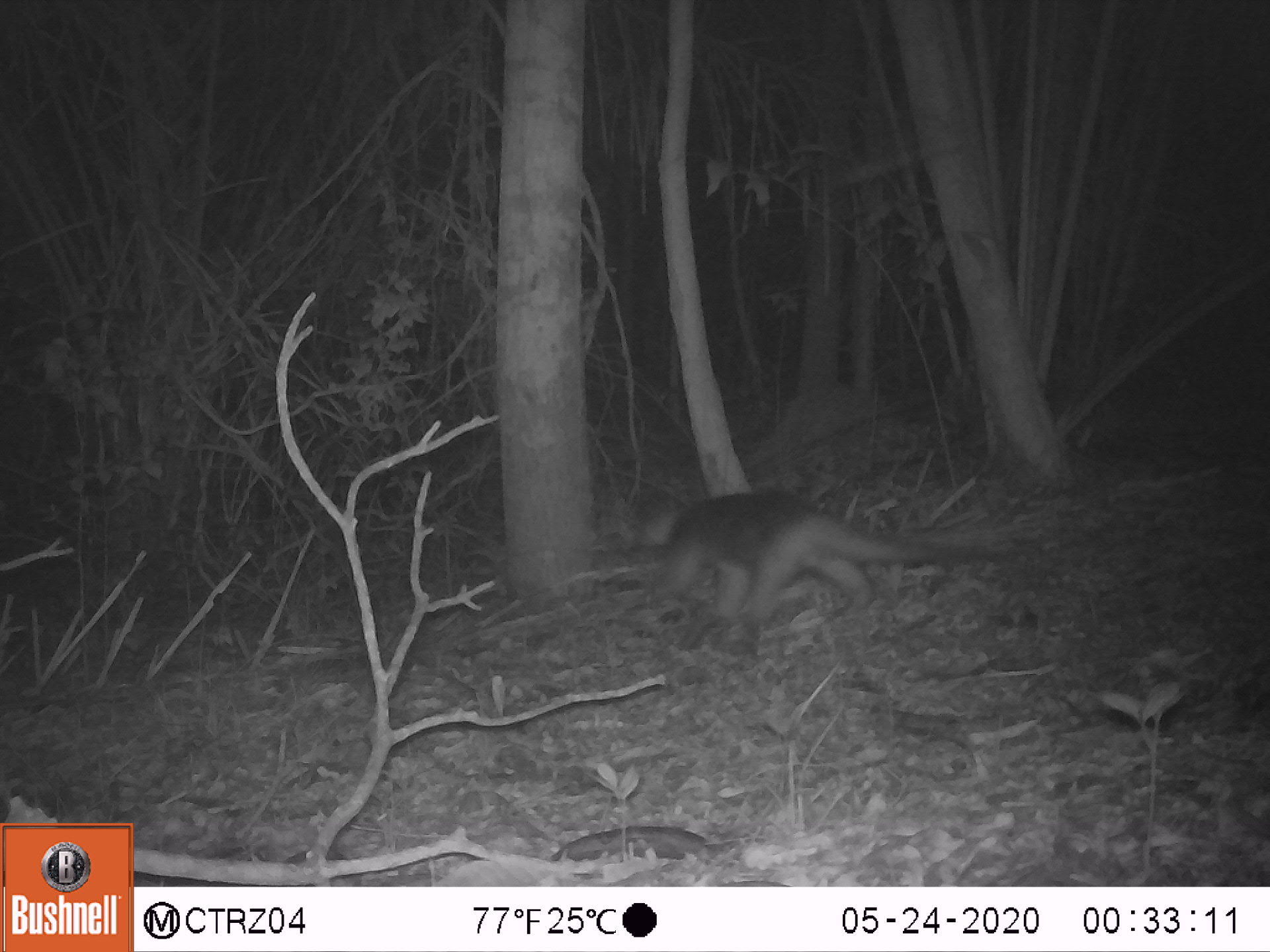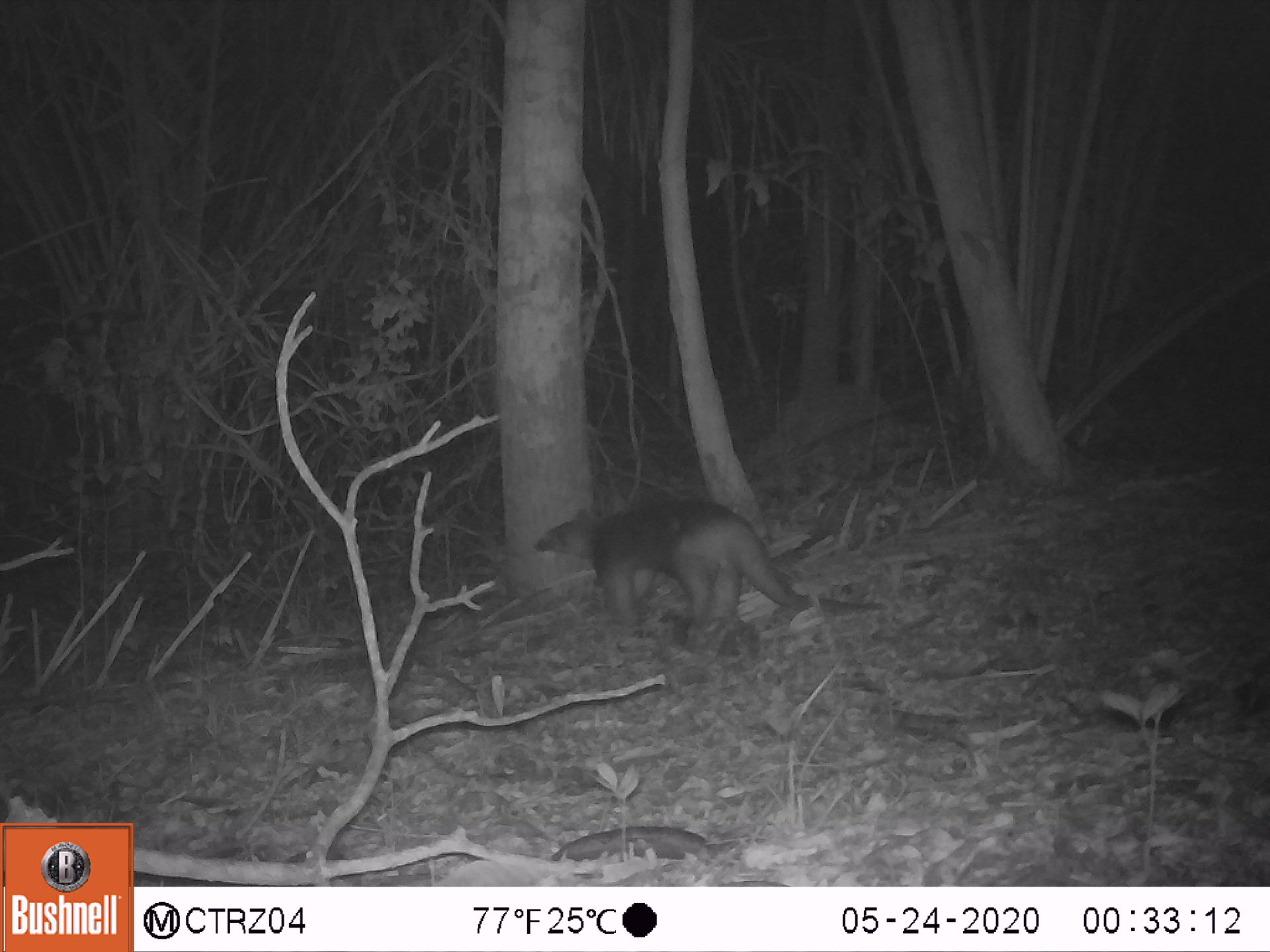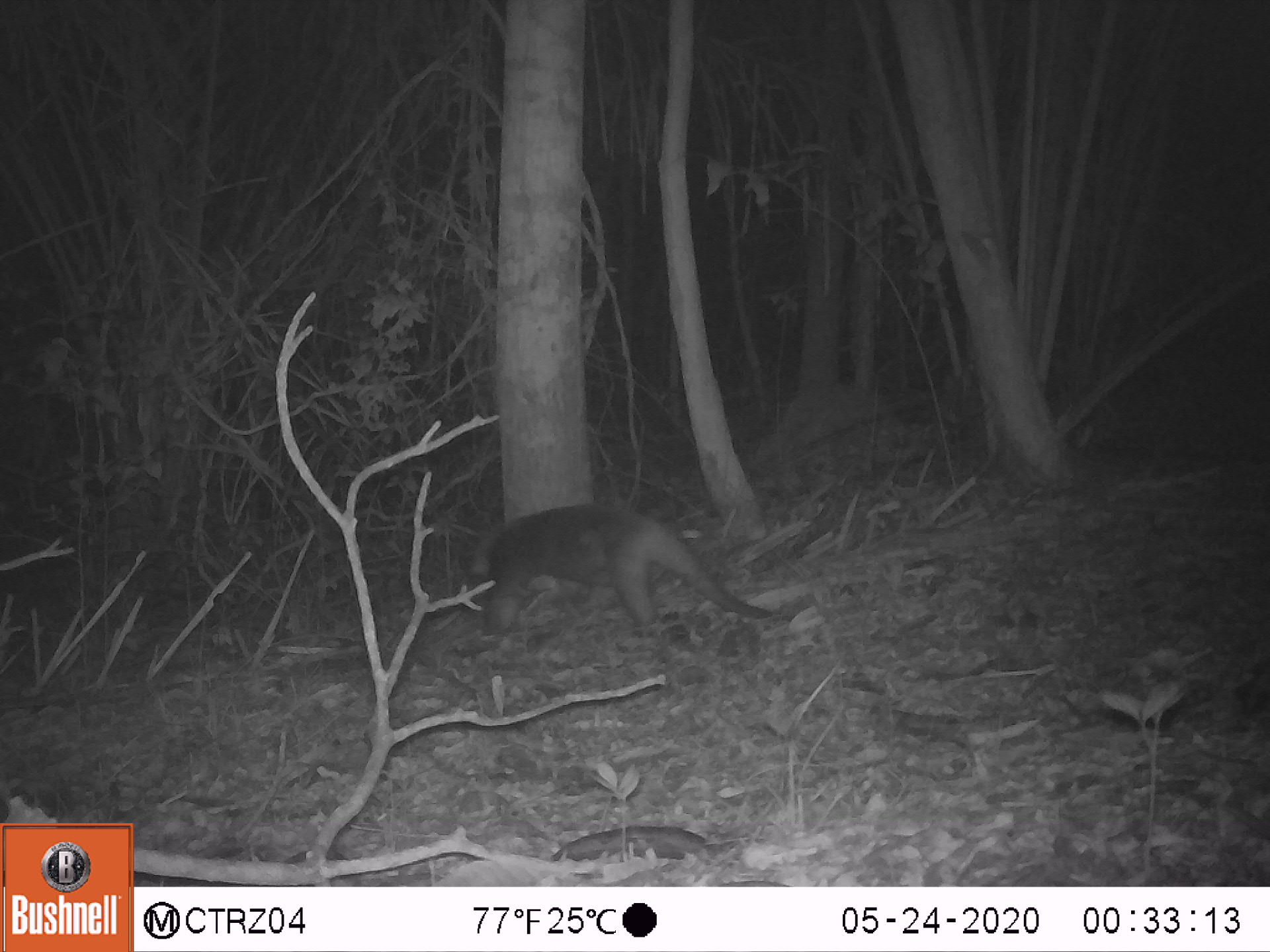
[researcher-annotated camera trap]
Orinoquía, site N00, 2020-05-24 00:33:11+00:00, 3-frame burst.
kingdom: Animalia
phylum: Chordata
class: Mammalia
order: Pilosa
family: Myrmecophagidae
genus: Tamandua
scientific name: Tamandua tetradactyla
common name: southern tamandua